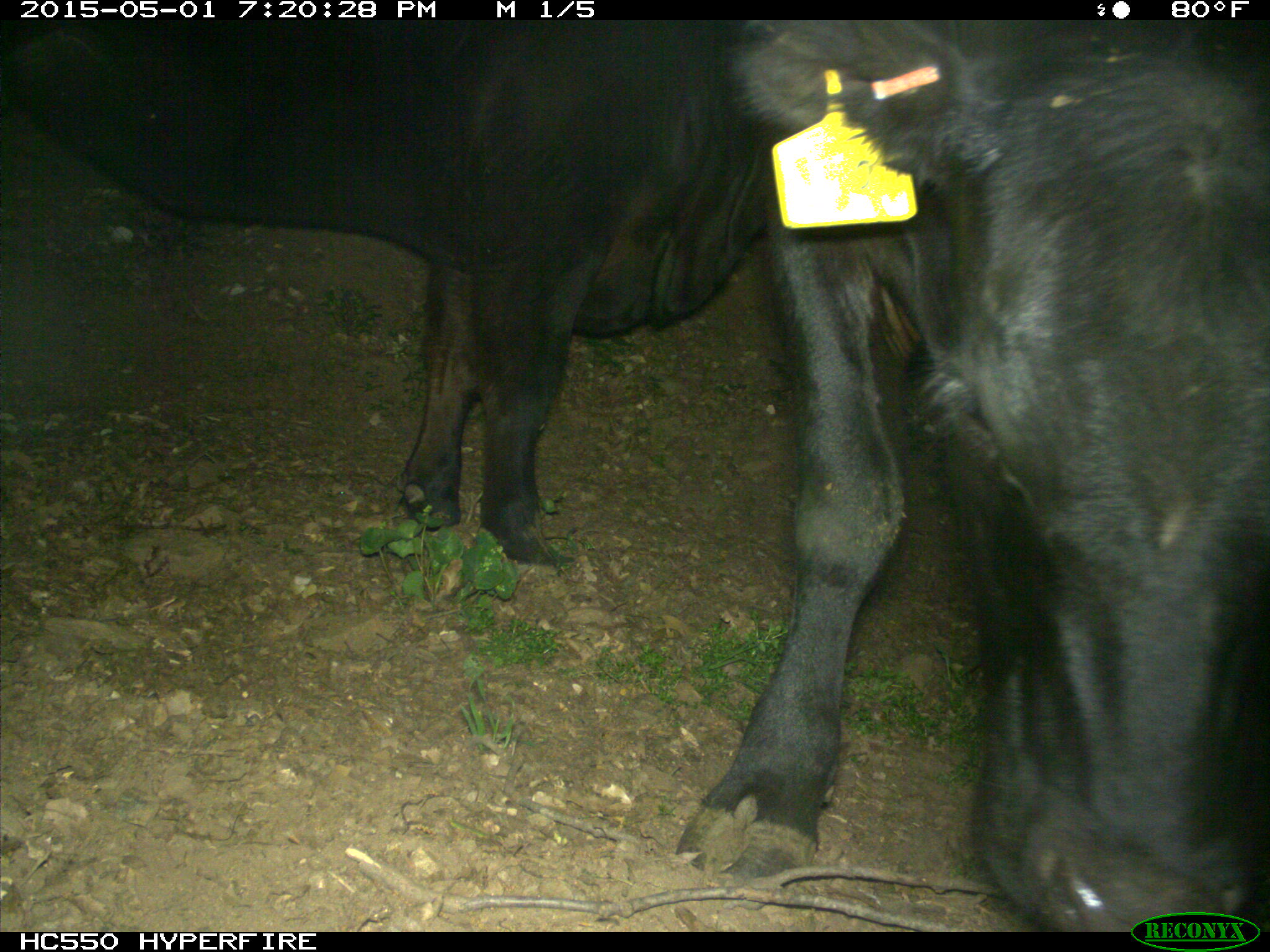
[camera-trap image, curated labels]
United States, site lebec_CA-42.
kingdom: Animalia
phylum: Chordata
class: Mammalia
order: Artiodactyla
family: Bovidae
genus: Bos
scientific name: Bos taurus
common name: domestic cow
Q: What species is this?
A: Bos taurus (domestic cow).